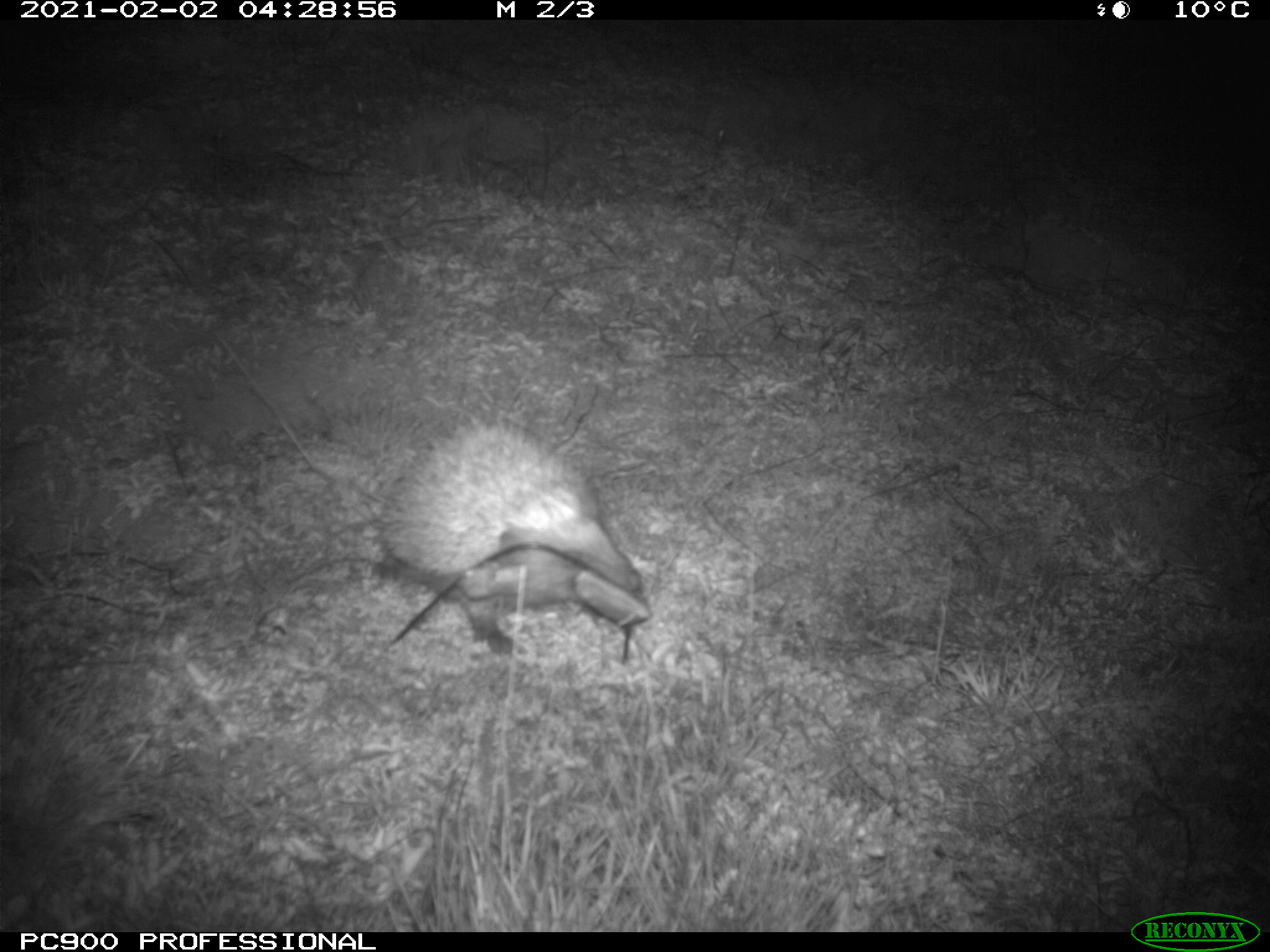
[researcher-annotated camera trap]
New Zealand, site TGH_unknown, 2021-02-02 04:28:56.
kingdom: Animalia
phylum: Chordata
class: Mammalia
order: Eulipotyphla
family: Erinaceidae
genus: Erinaceus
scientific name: Erinaceus europaeus europaeus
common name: european hedgehog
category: hedgehog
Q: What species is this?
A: Hedgehog (european hedgehog) (Erinaceus europaeus europaeus).